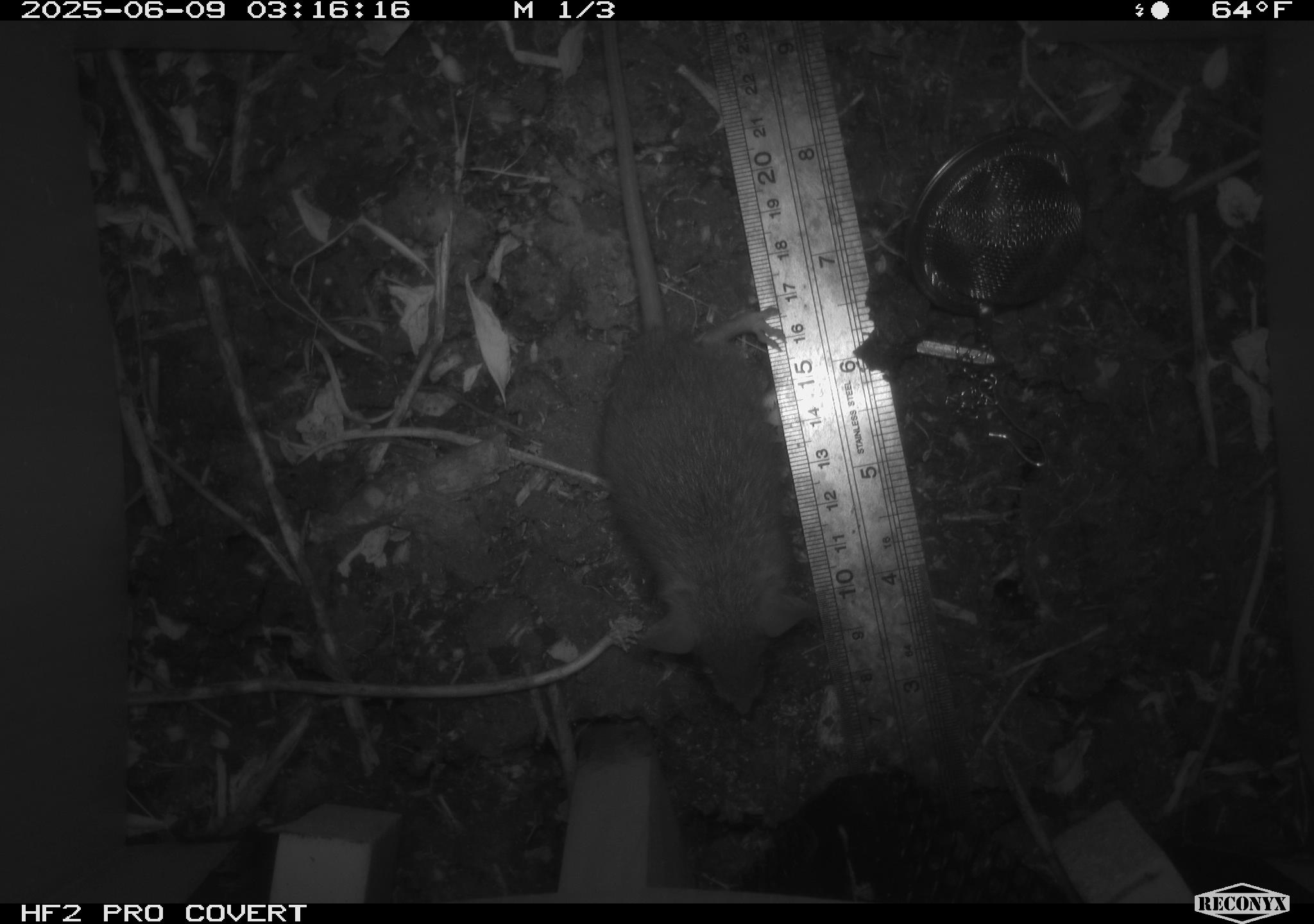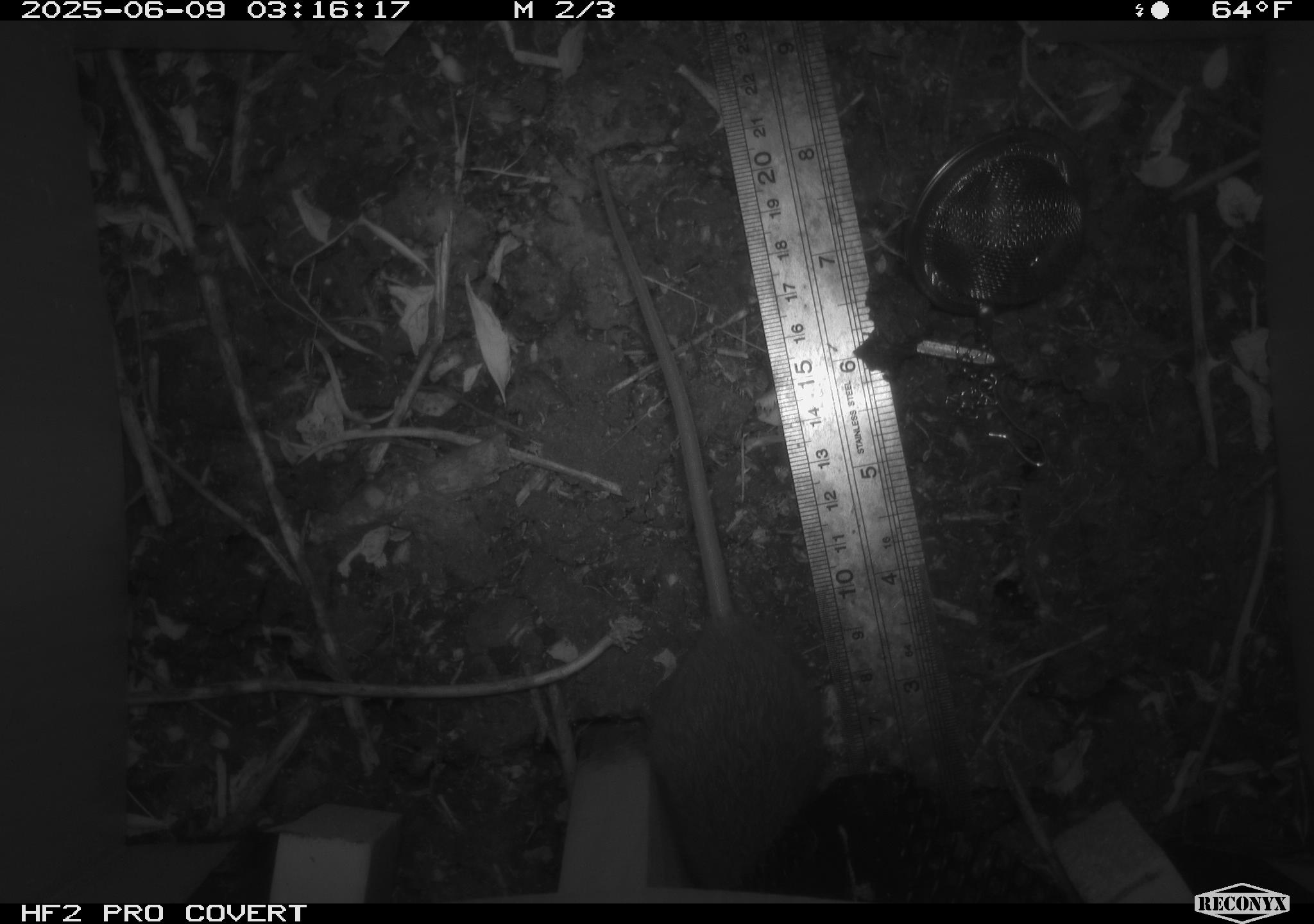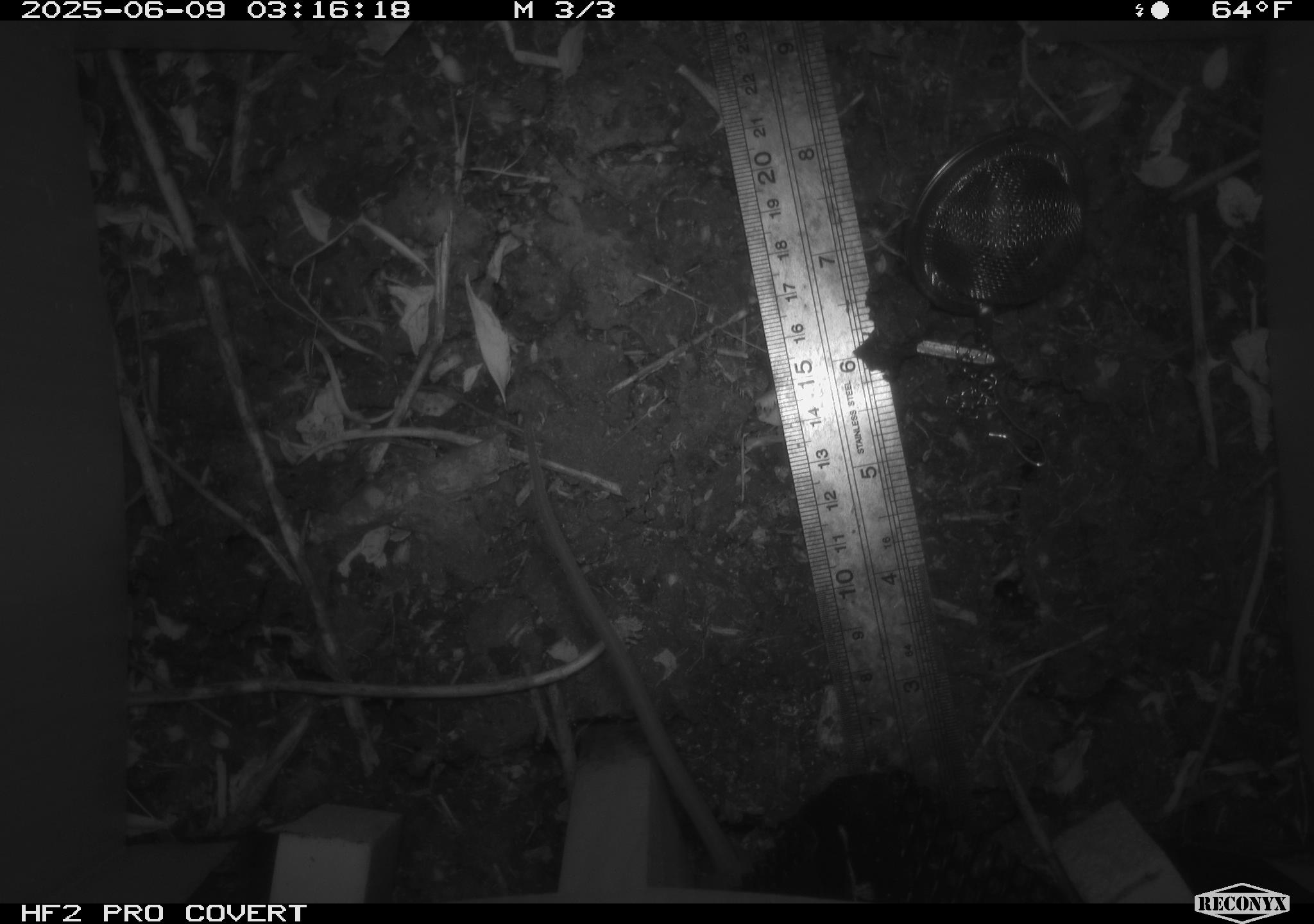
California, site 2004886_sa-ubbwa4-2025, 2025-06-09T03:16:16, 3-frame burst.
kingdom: Animalia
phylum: Chordata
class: Mammalia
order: Rodentia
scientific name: Rodentia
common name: rodent